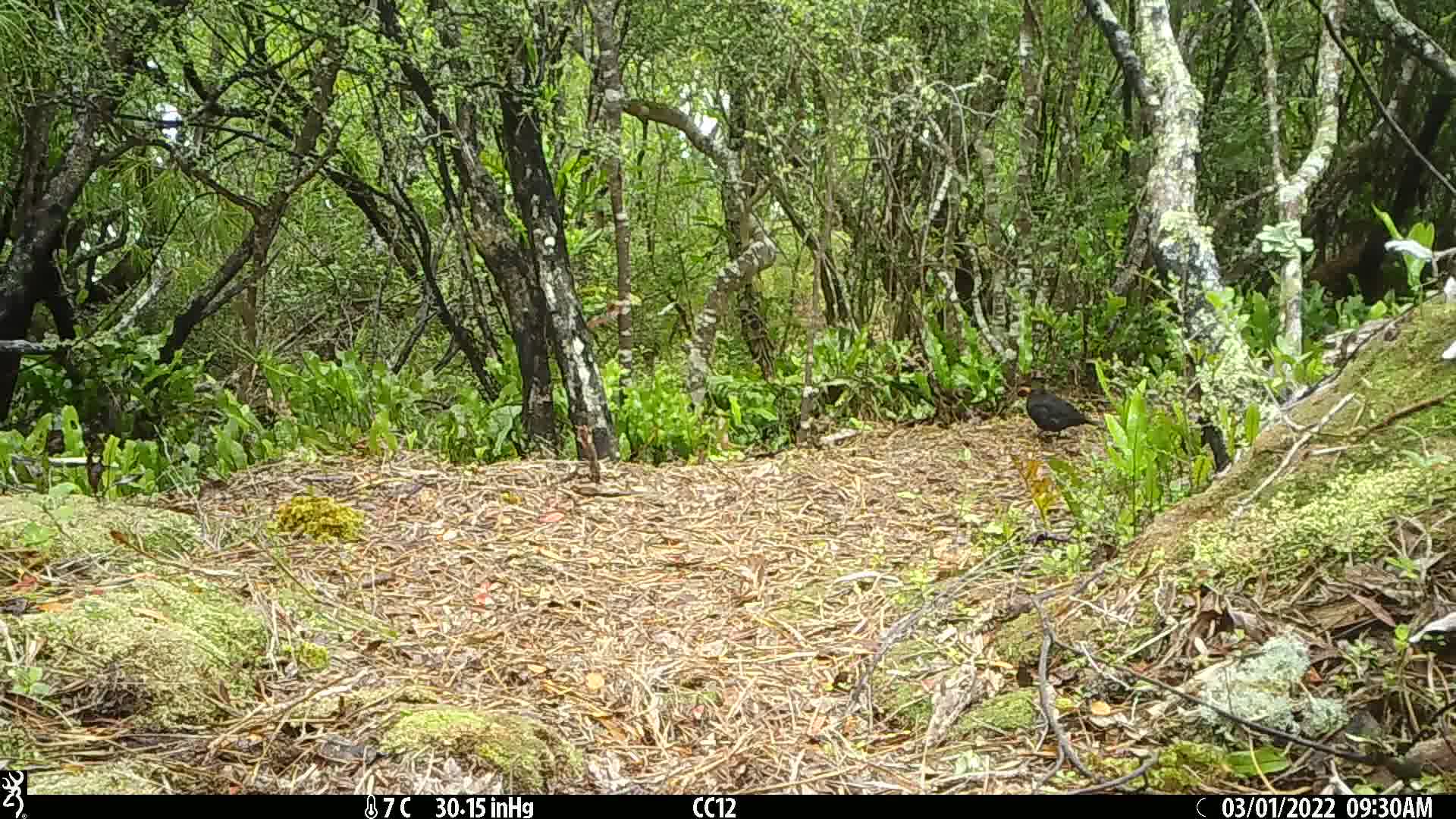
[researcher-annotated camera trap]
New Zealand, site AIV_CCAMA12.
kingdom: Animalia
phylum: Chordata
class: Aves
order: Passeriformes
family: Turdidae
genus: Turdus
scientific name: Turdus merula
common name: eurasian blackbird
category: blackbird